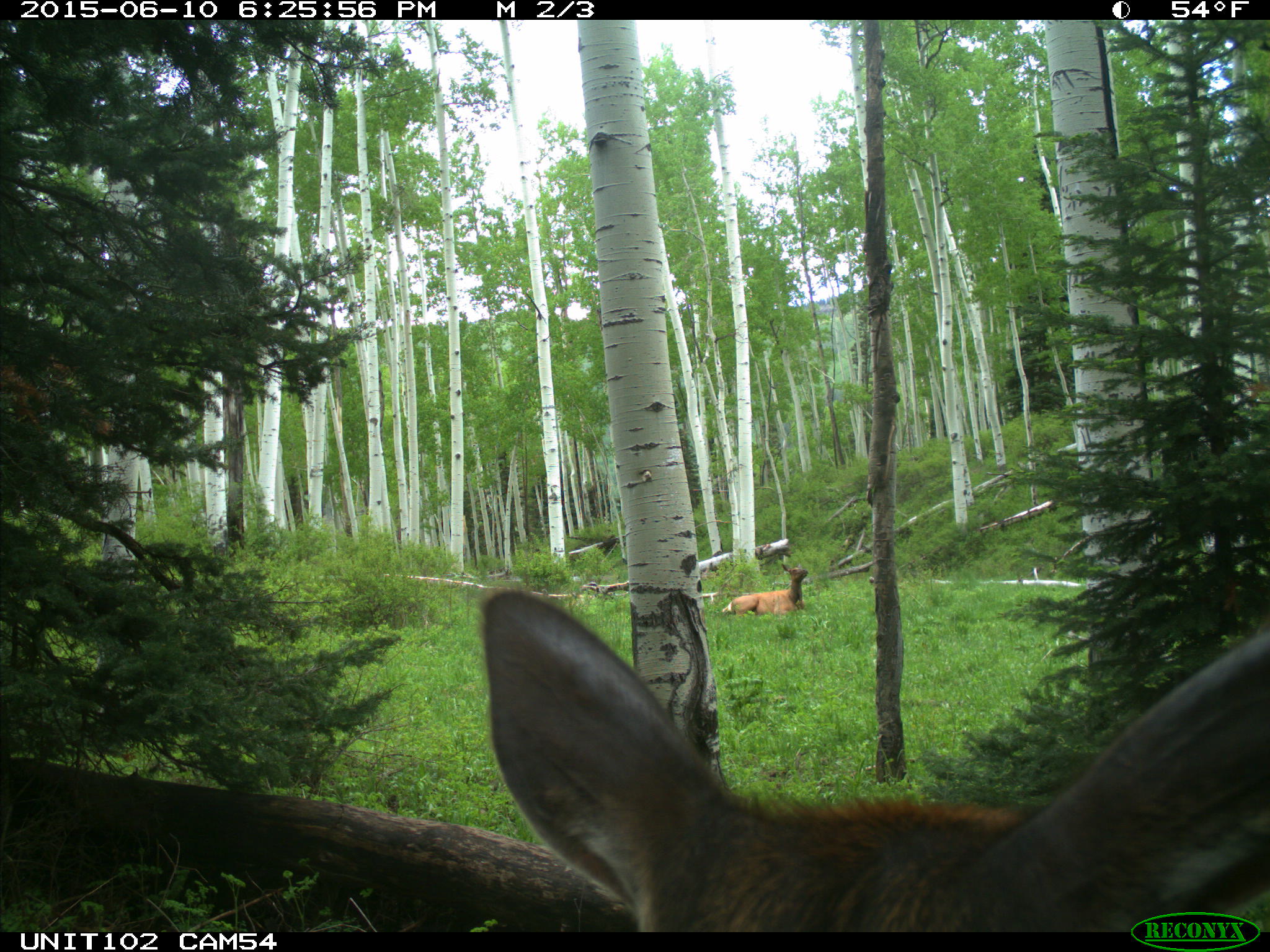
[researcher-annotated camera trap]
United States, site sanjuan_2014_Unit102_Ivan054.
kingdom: Animalia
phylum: Chordata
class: Mammalia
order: Artiodactyla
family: Cervidae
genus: Cervus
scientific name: Cervus elaphus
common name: red deer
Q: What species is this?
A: Cervus elaphus (red deer).